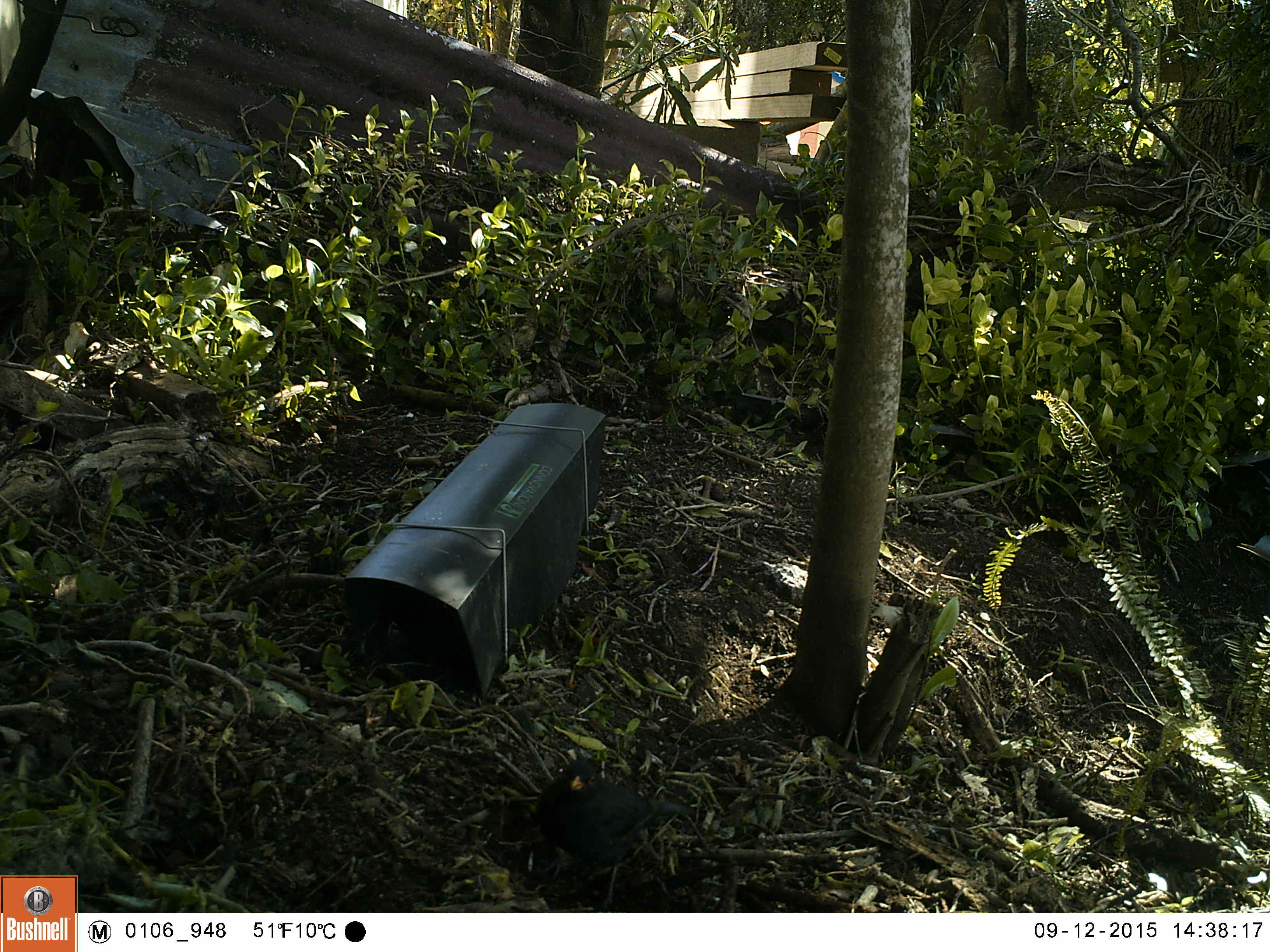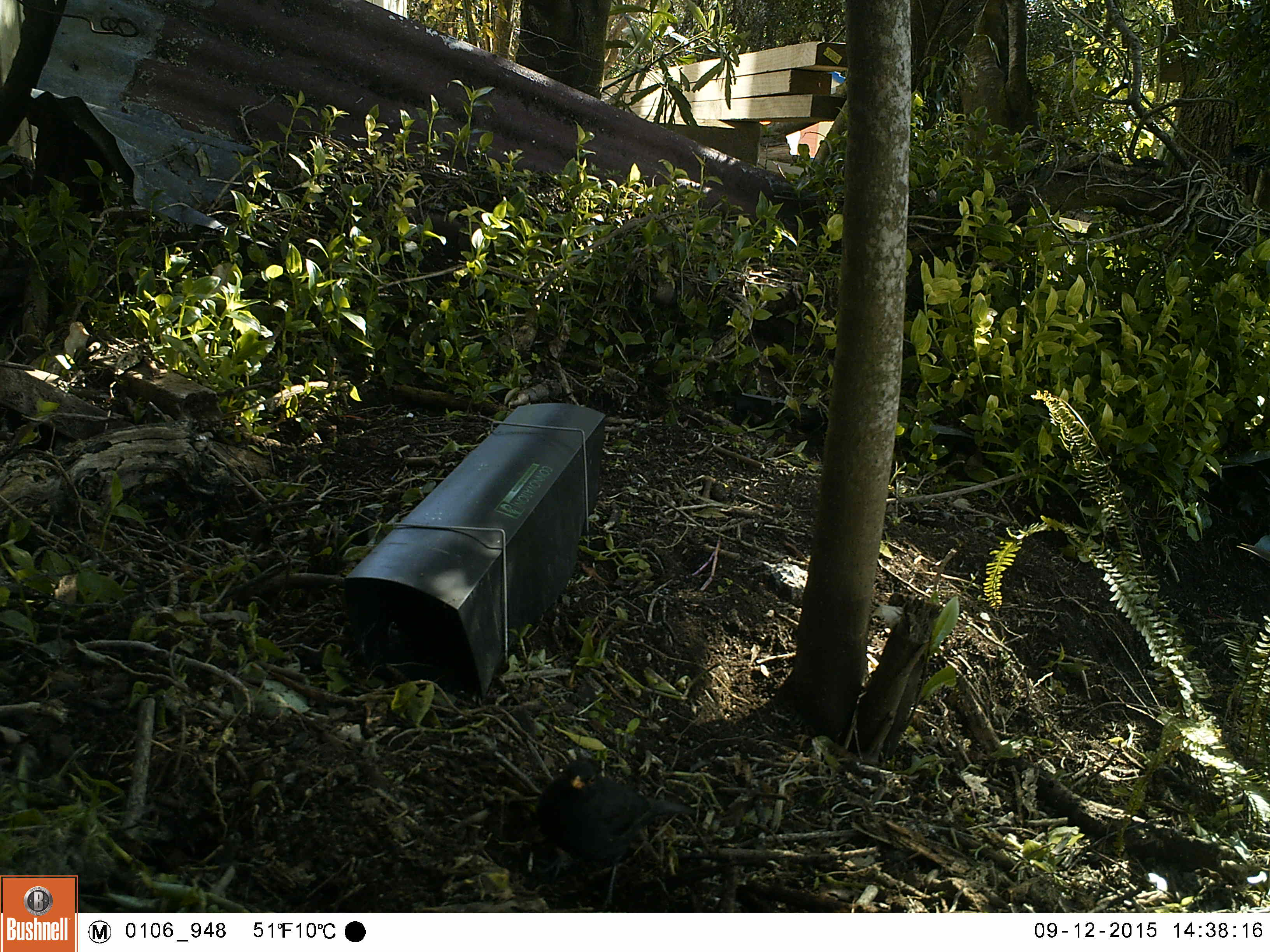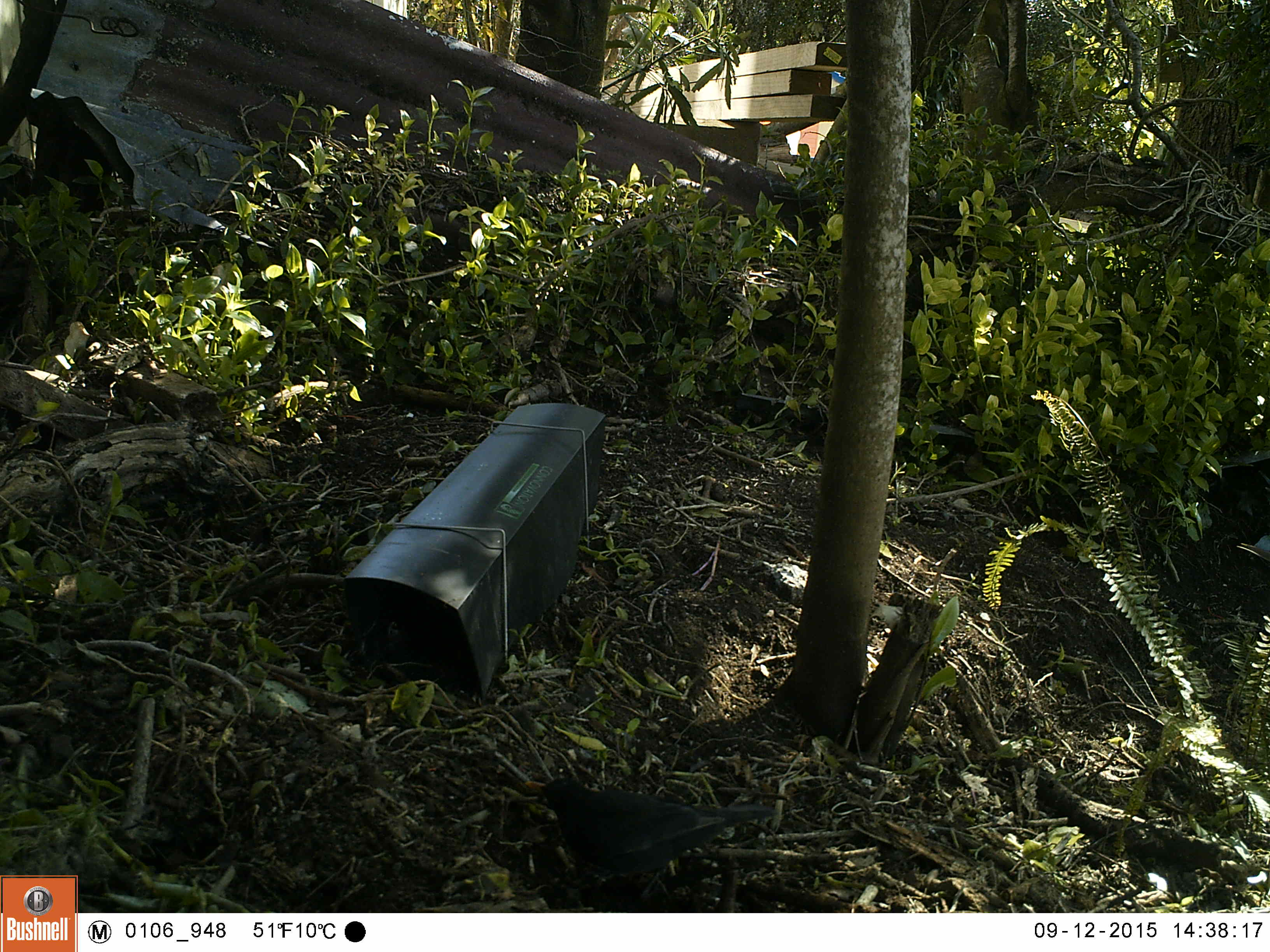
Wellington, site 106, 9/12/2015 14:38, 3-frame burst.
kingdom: Animalia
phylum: Chordata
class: Aves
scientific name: Aves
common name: bird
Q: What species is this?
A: Bird (Aves).